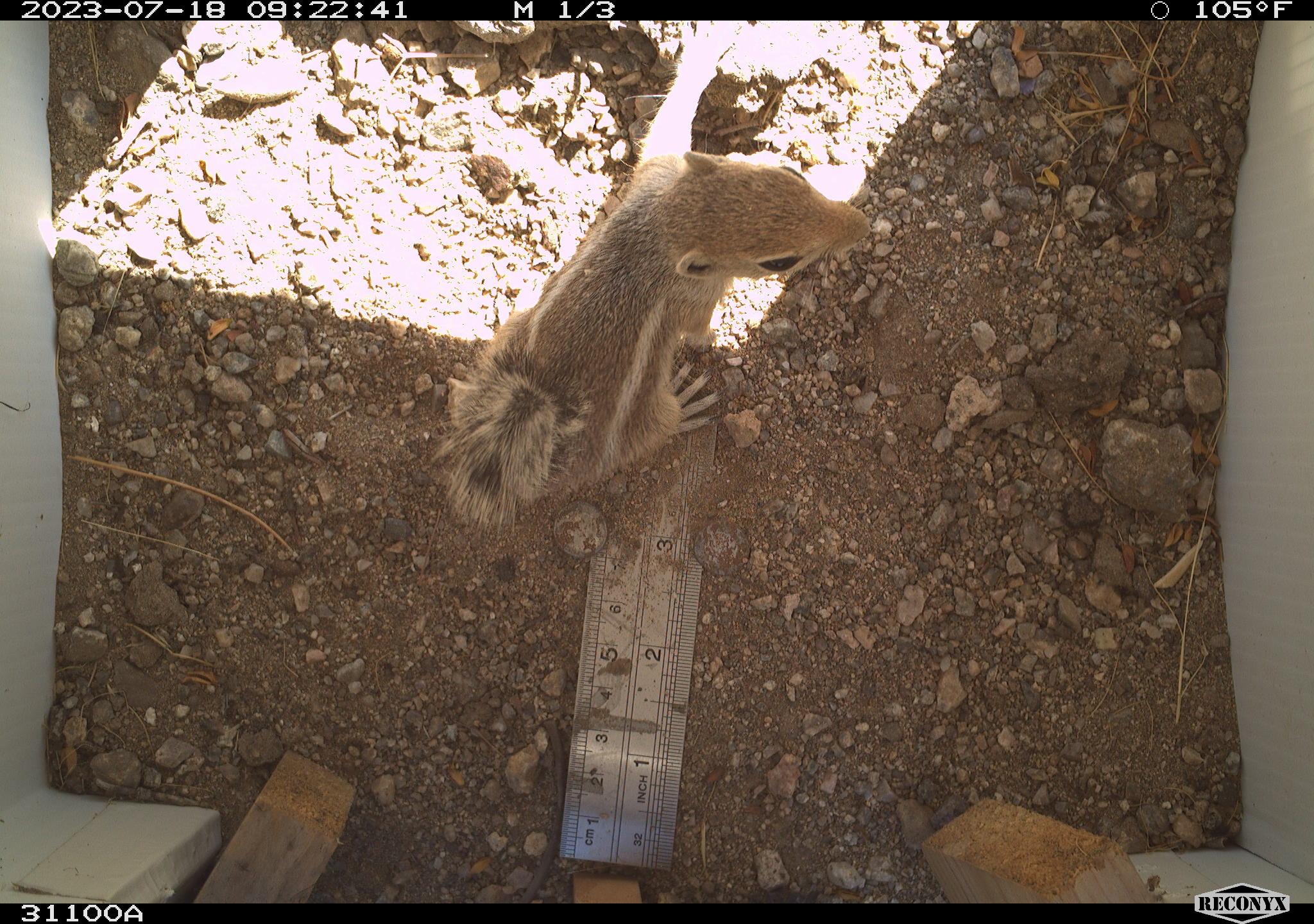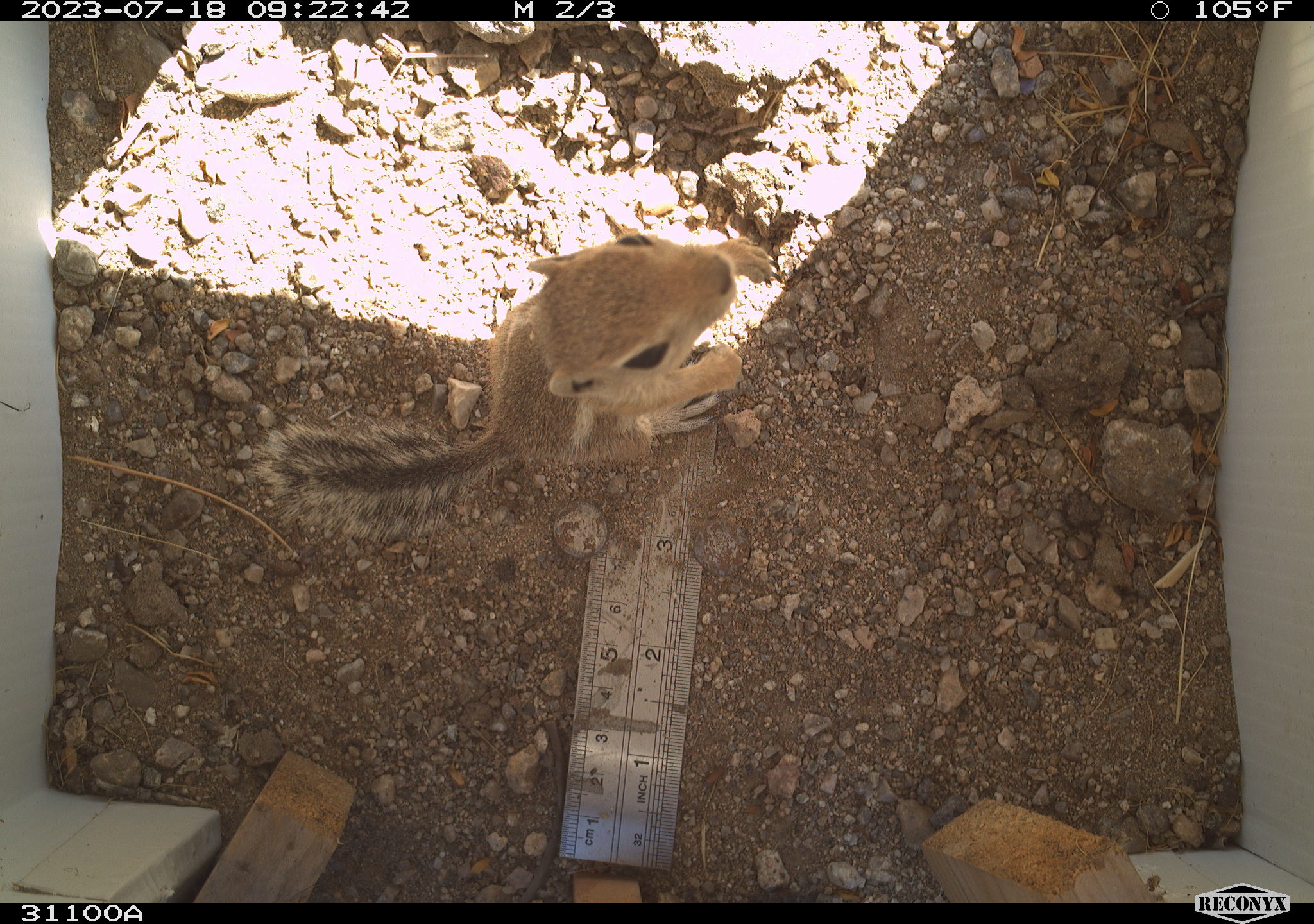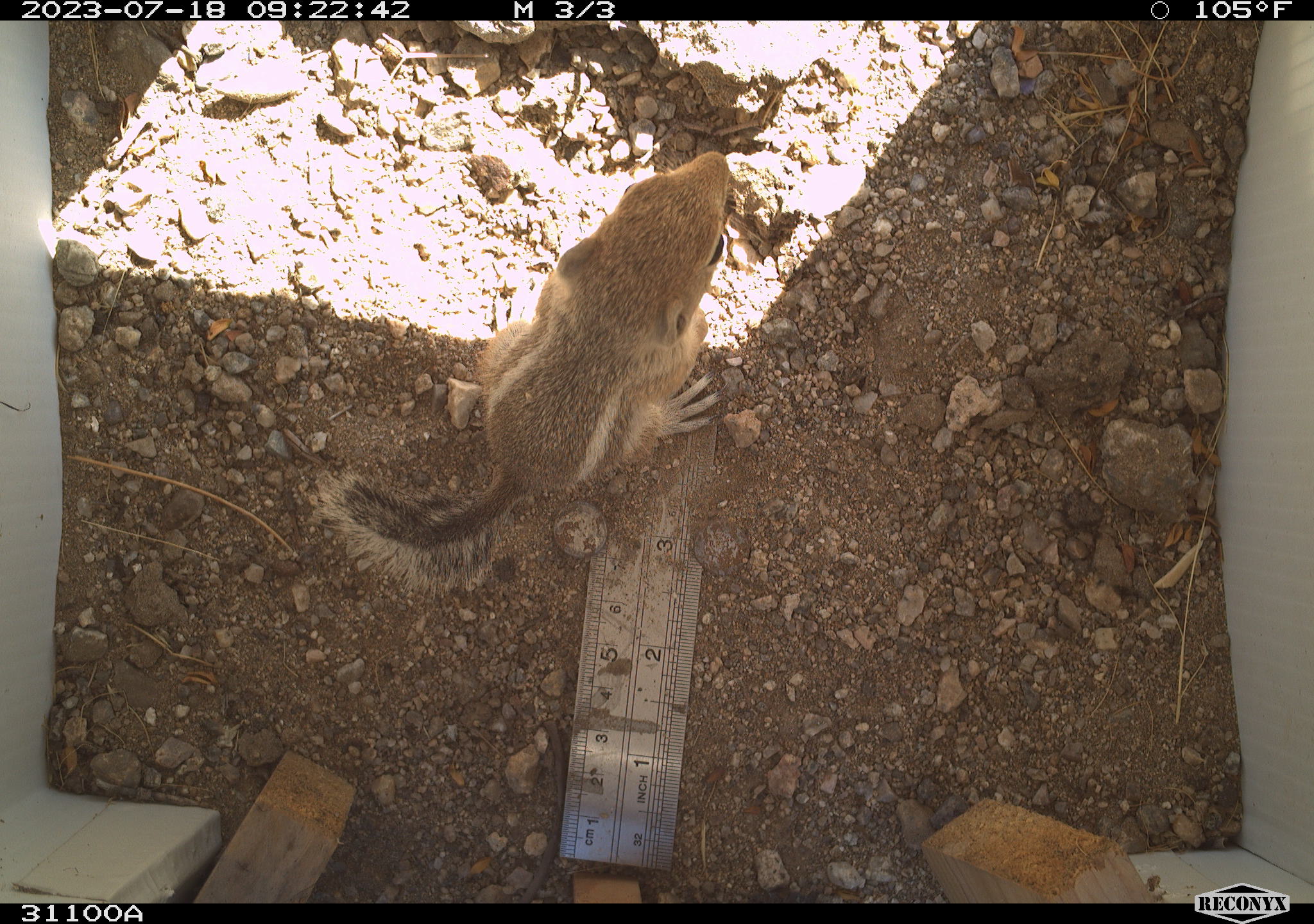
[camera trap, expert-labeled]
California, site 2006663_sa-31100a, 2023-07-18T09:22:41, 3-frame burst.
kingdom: Animalia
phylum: Chordata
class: Mammalia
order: Rodentia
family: Sciuridae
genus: Ammospermophilus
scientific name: Ammospermophilus leucurus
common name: white-tailed antelope squirrel